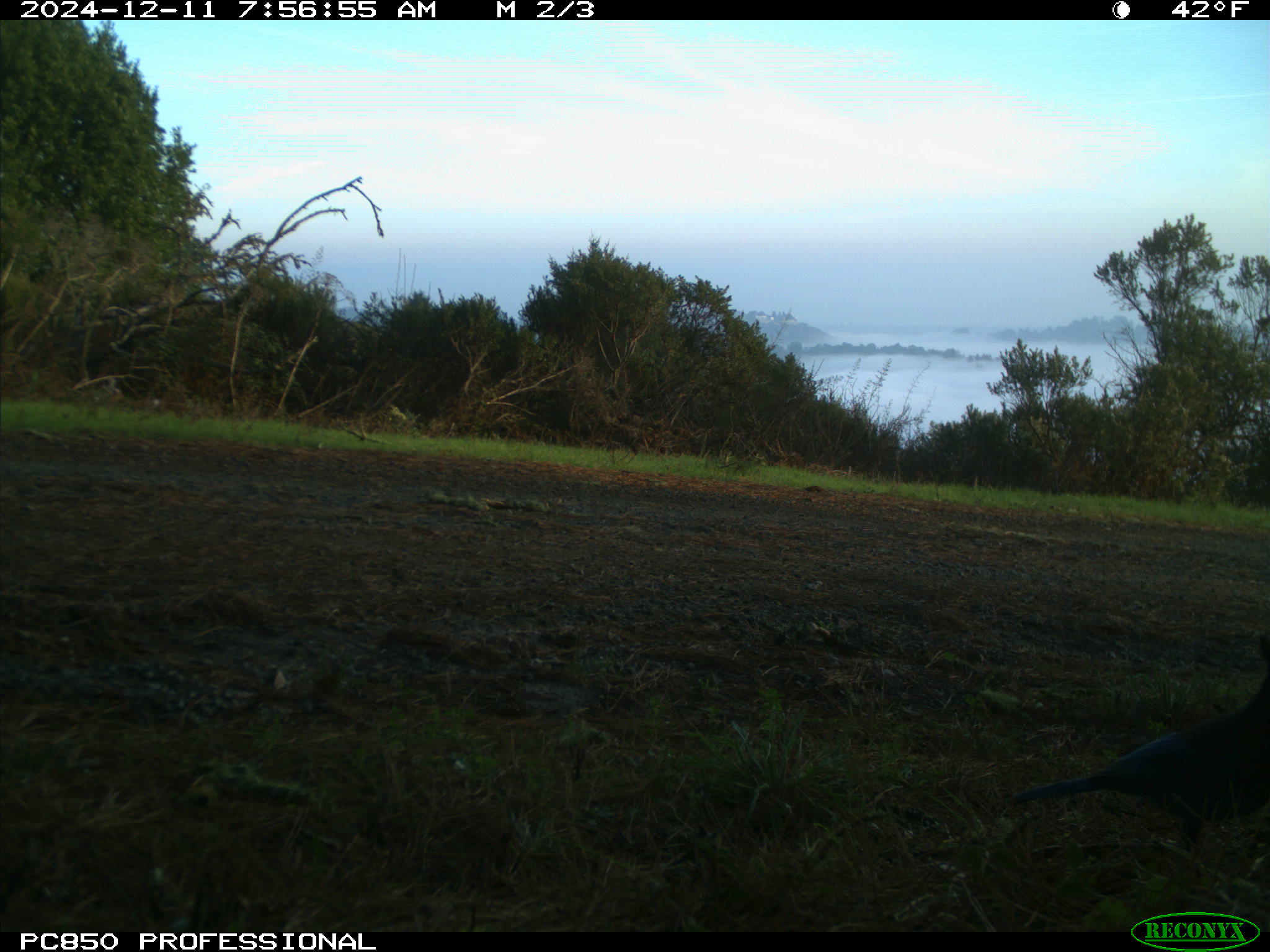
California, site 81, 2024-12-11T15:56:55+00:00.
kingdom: Animalia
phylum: Chordata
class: Aves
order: Passeriformes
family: Corvidae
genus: Cyanocitta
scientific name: Cyanocitta stelleri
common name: steller's jay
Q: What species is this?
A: Steller's jay (Cyanocitta stelleri).